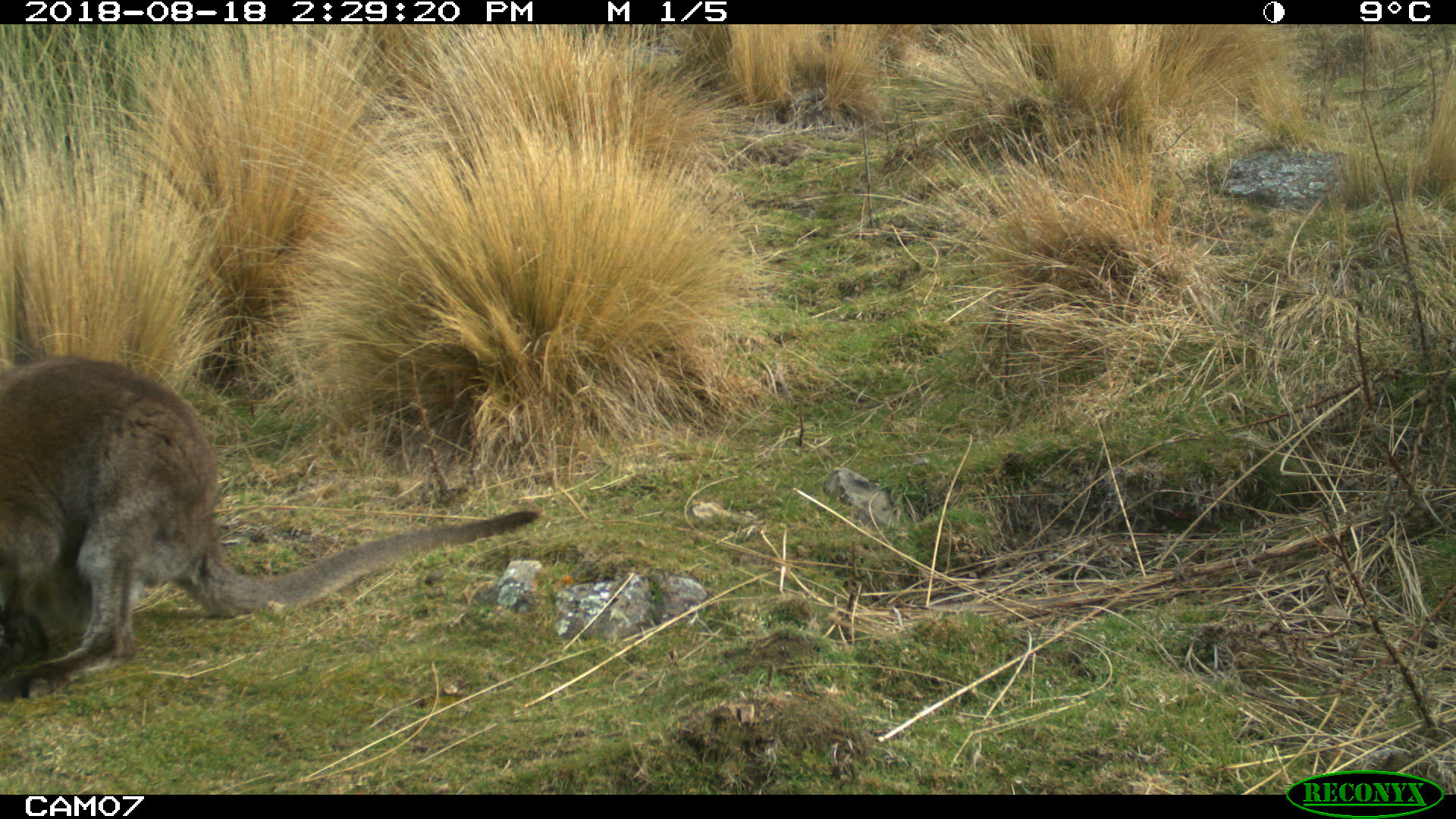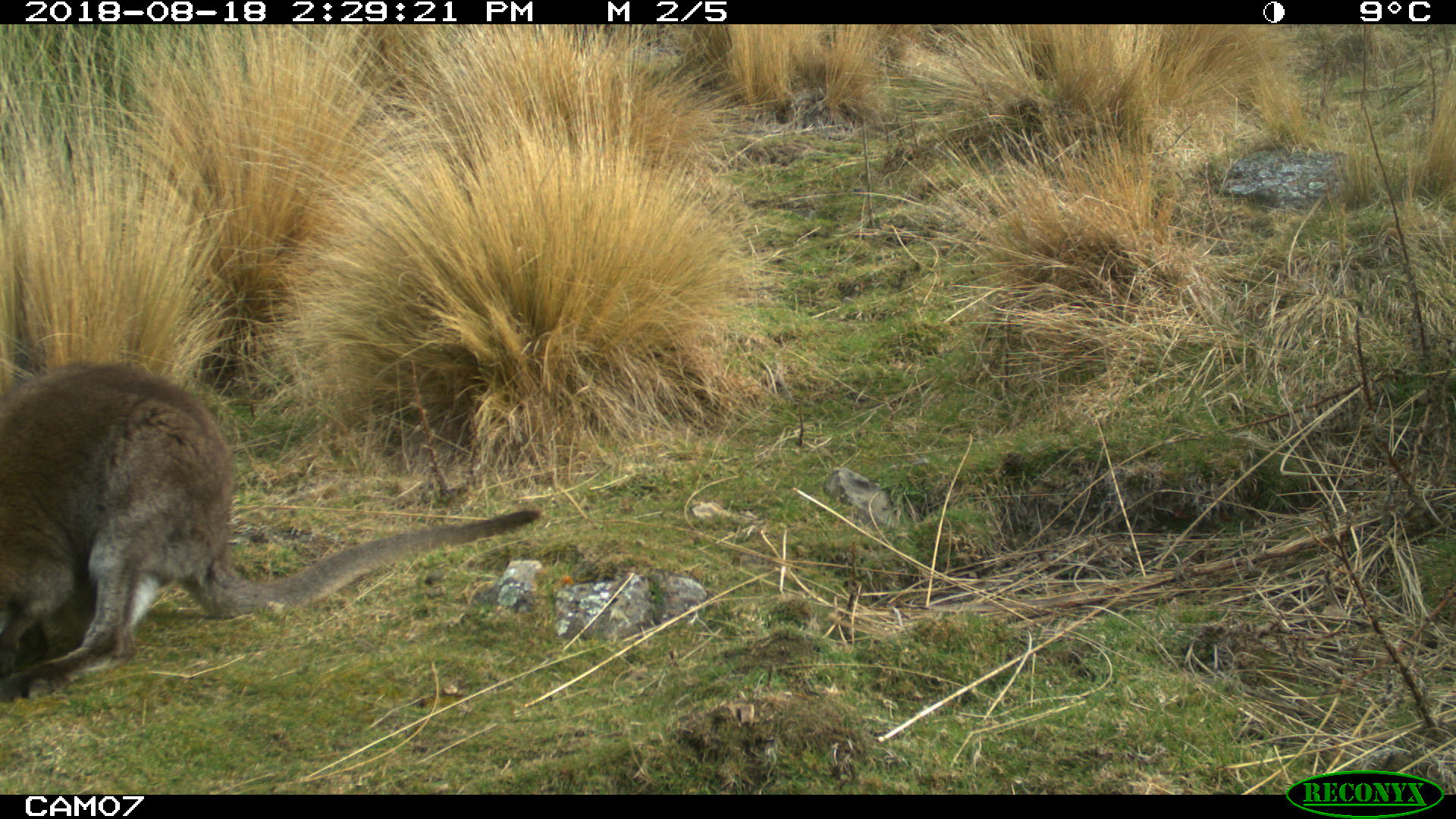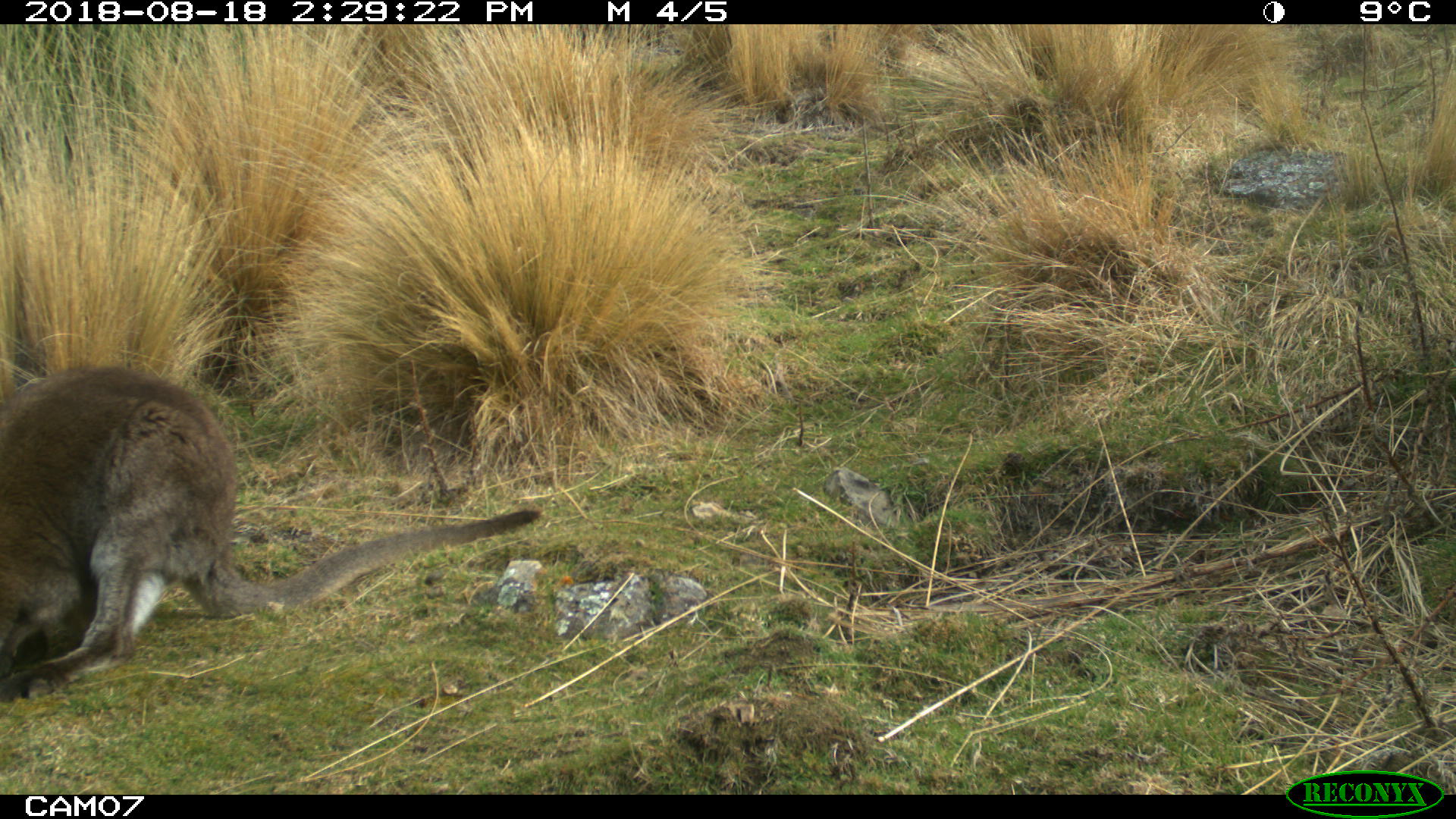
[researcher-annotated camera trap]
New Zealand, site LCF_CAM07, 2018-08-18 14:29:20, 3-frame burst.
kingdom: Animalia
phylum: Chordata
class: Mammalia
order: Diprotodontia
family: Macropodidae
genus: Notamacropus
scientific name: Notamacropus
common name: wallaby